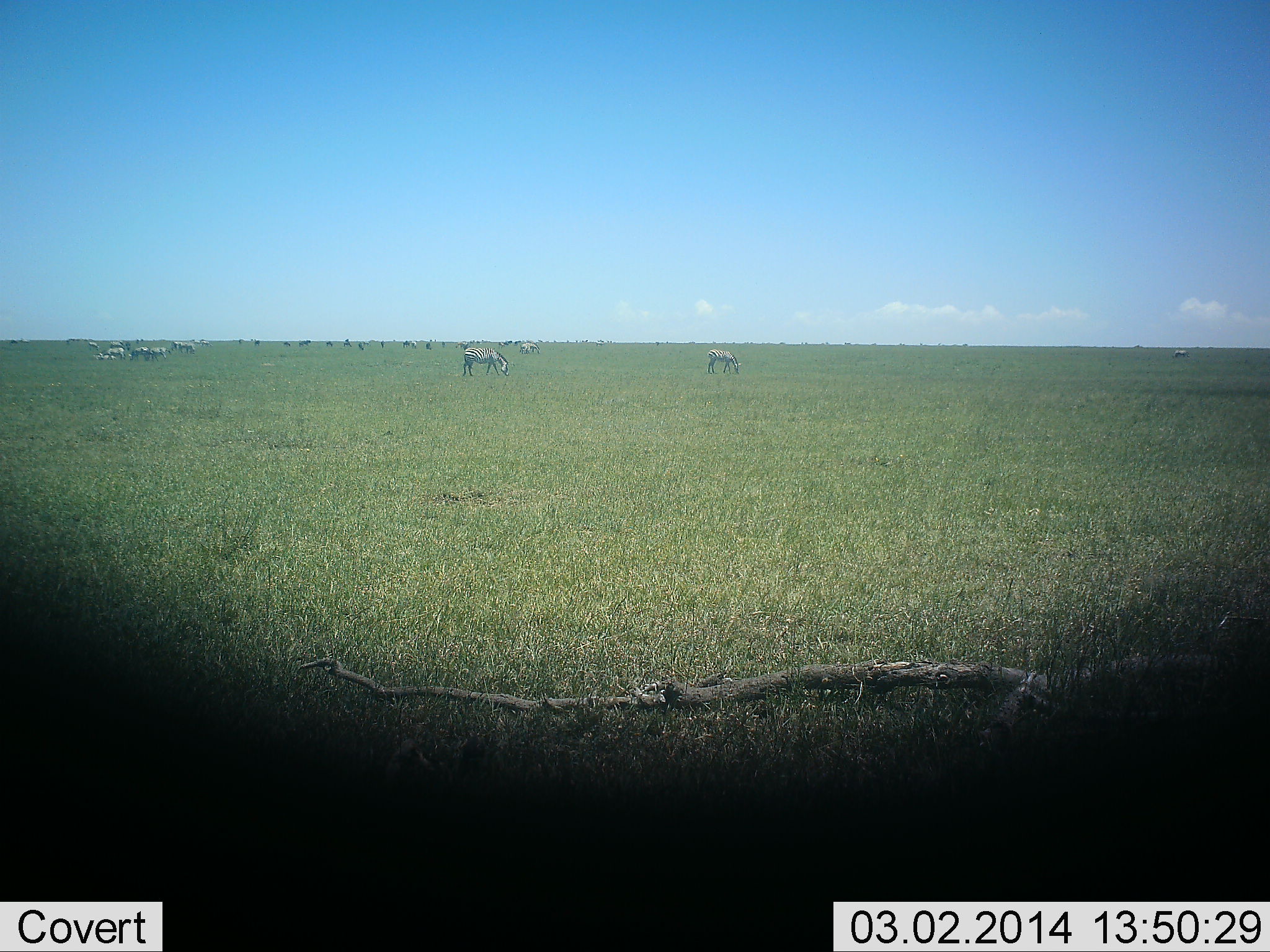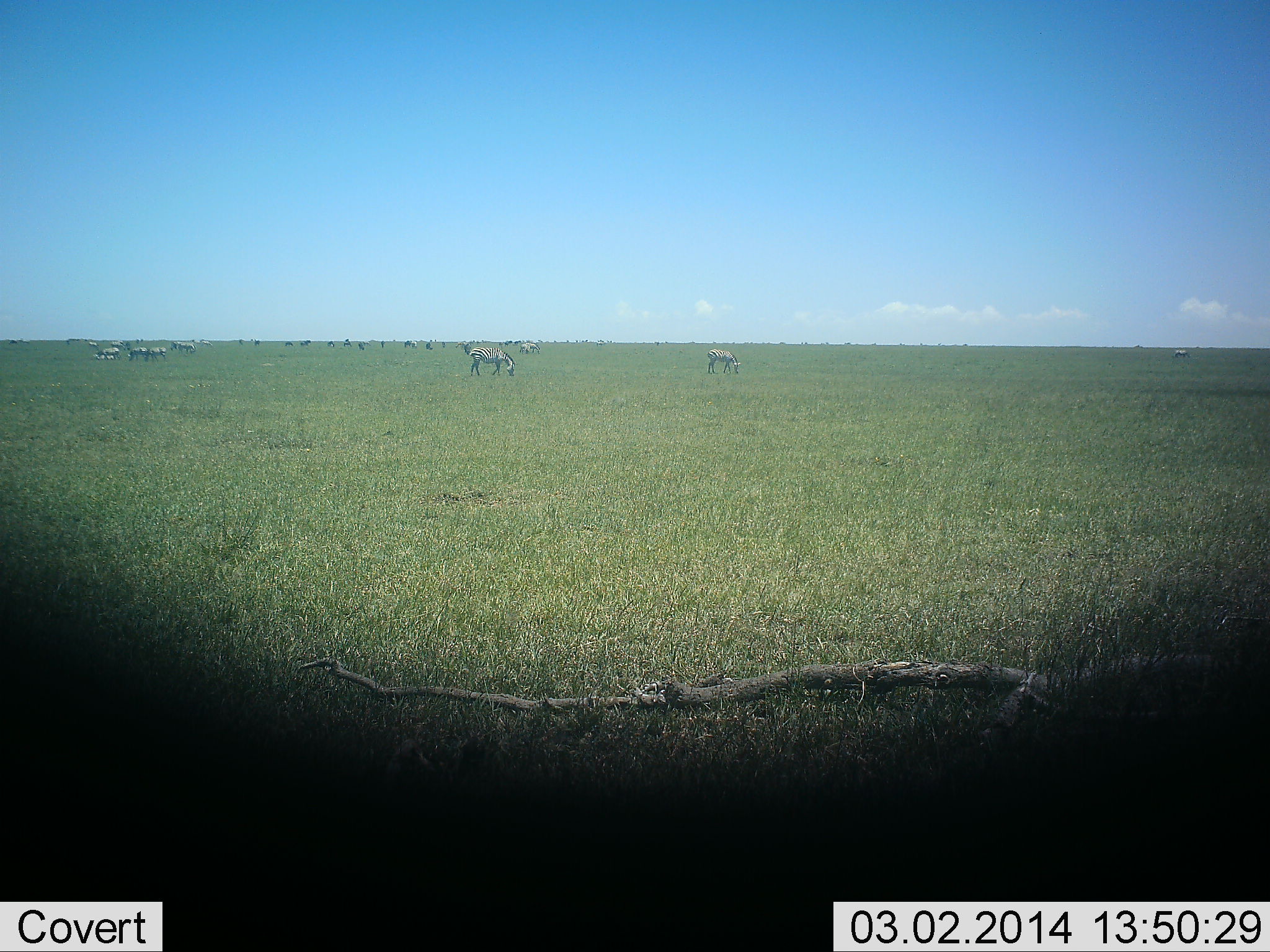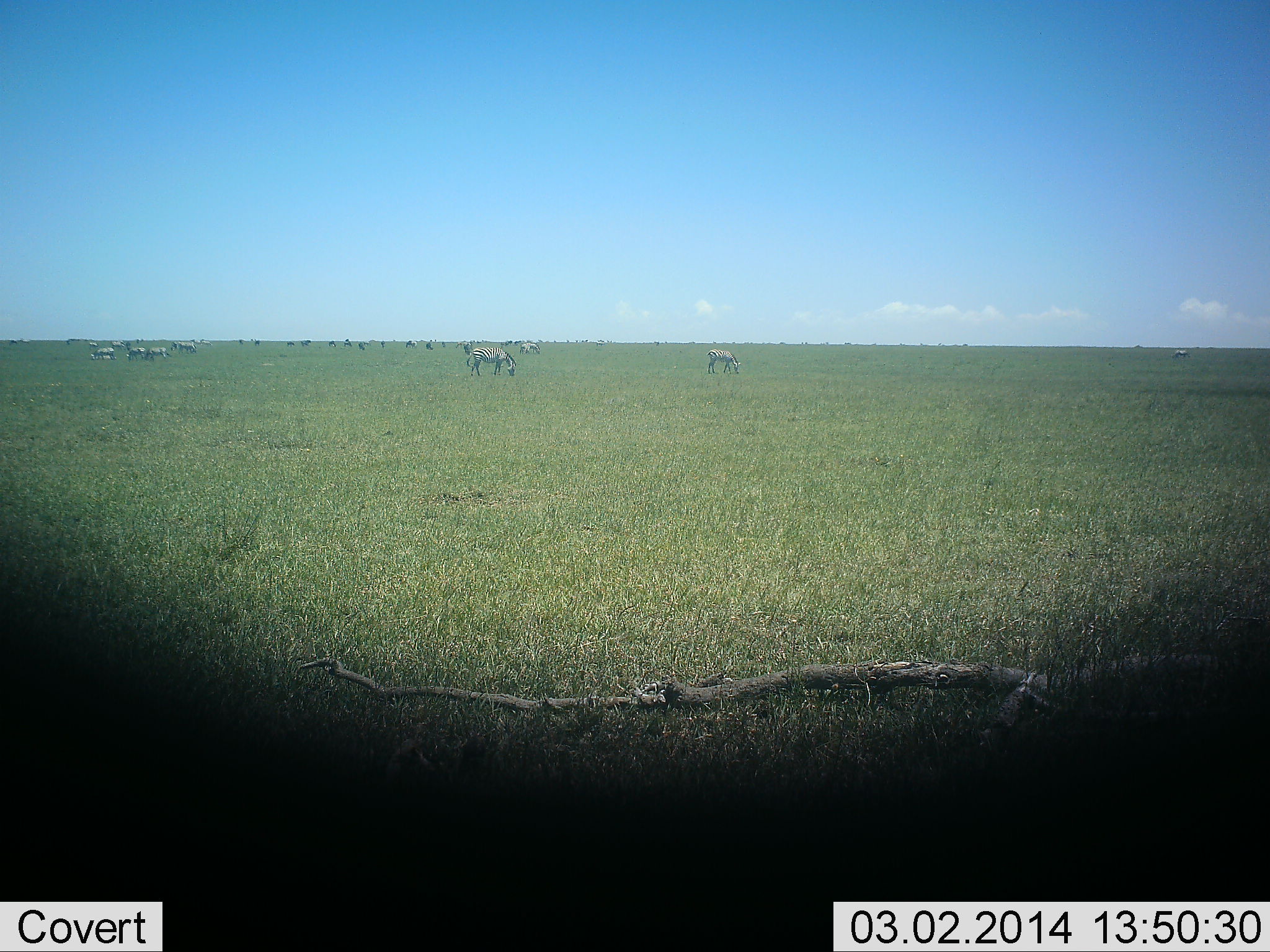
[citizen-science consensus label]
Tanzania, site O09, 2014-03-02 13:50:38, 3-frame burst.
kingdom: Animalia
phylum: Chordata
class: Mammalia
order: Perissodactyla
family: Equidae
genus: Equus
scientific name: Equus quagga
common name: plains zebra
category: zebra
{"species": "zebra (plains zebra) (Equus quagga)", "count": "11-50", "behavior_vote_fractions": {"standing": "50%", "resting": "8%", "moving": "58%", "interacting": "0%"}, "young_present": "0%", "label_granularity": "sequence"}